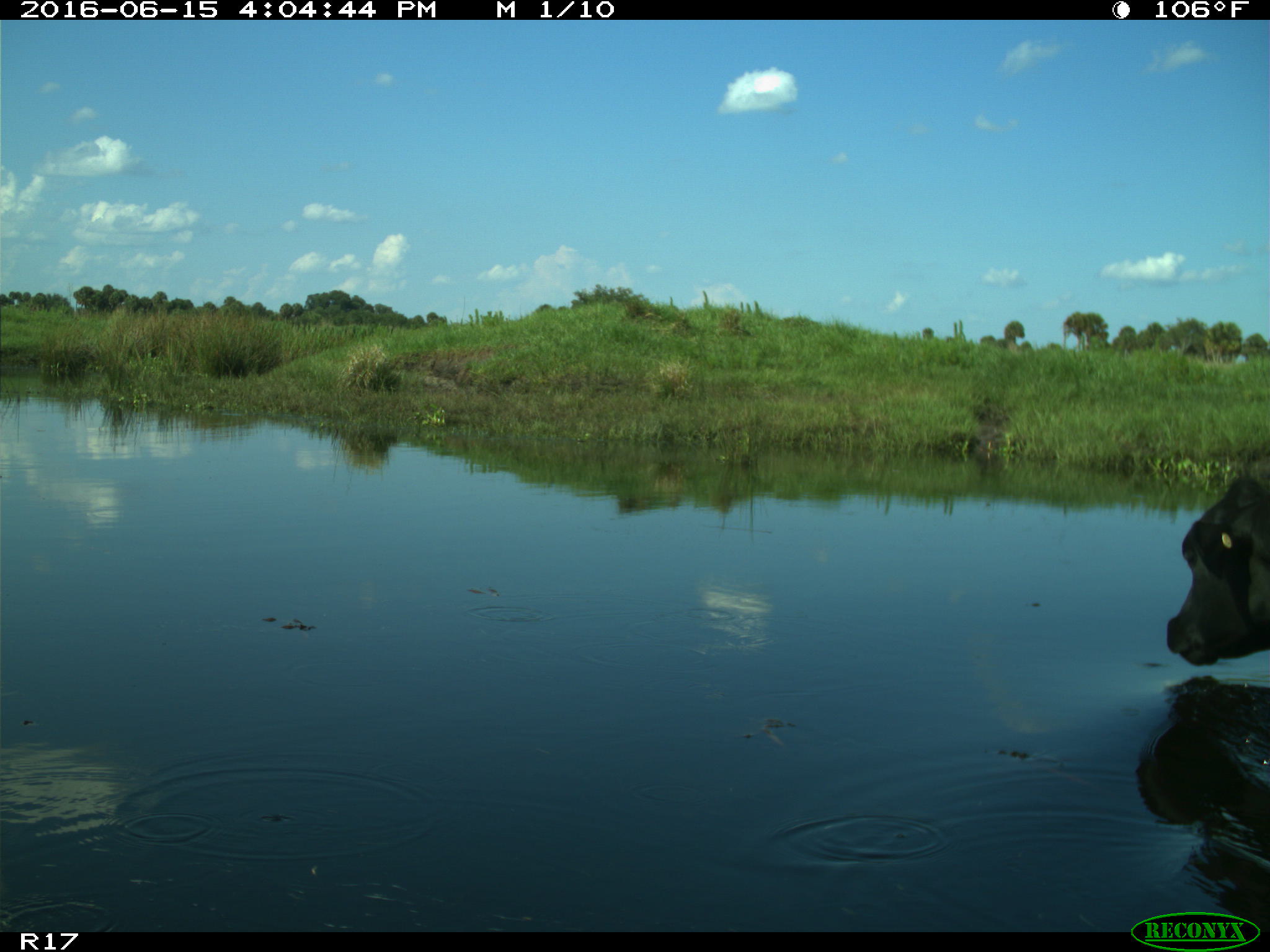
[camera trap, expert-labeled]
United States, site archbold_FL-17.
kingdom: Animalia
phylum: Chordata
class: Mammalia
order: Artiodactyla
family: Bovidae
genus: Bos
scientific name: Bos taurus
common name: domestic cow